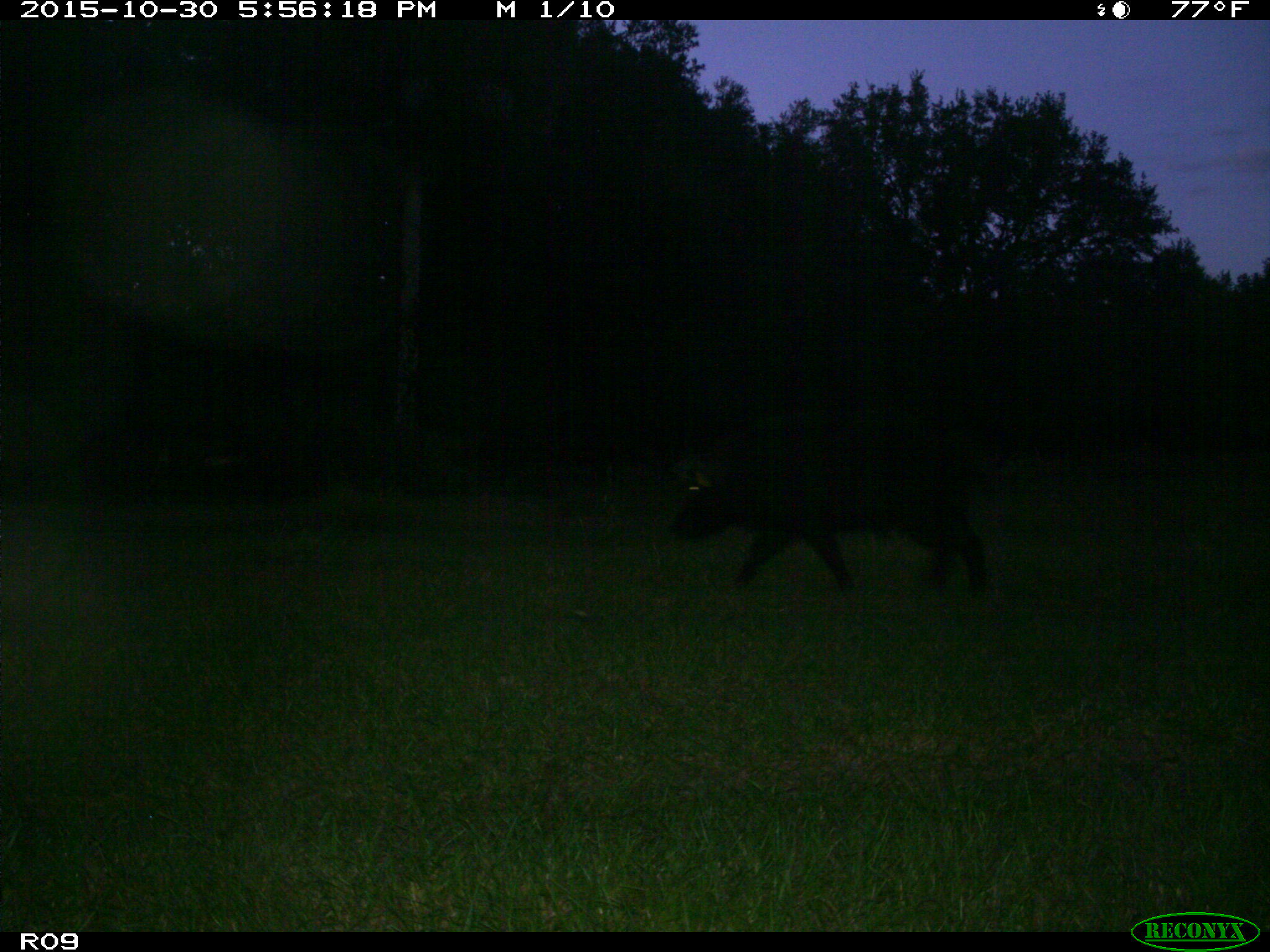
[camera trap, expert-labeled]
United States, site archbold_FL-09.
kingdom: Animalia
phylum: Chordata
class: Mammalia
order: Artiodactyla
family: Suidae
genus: Sus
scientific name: Sus scrofa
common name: wild boar